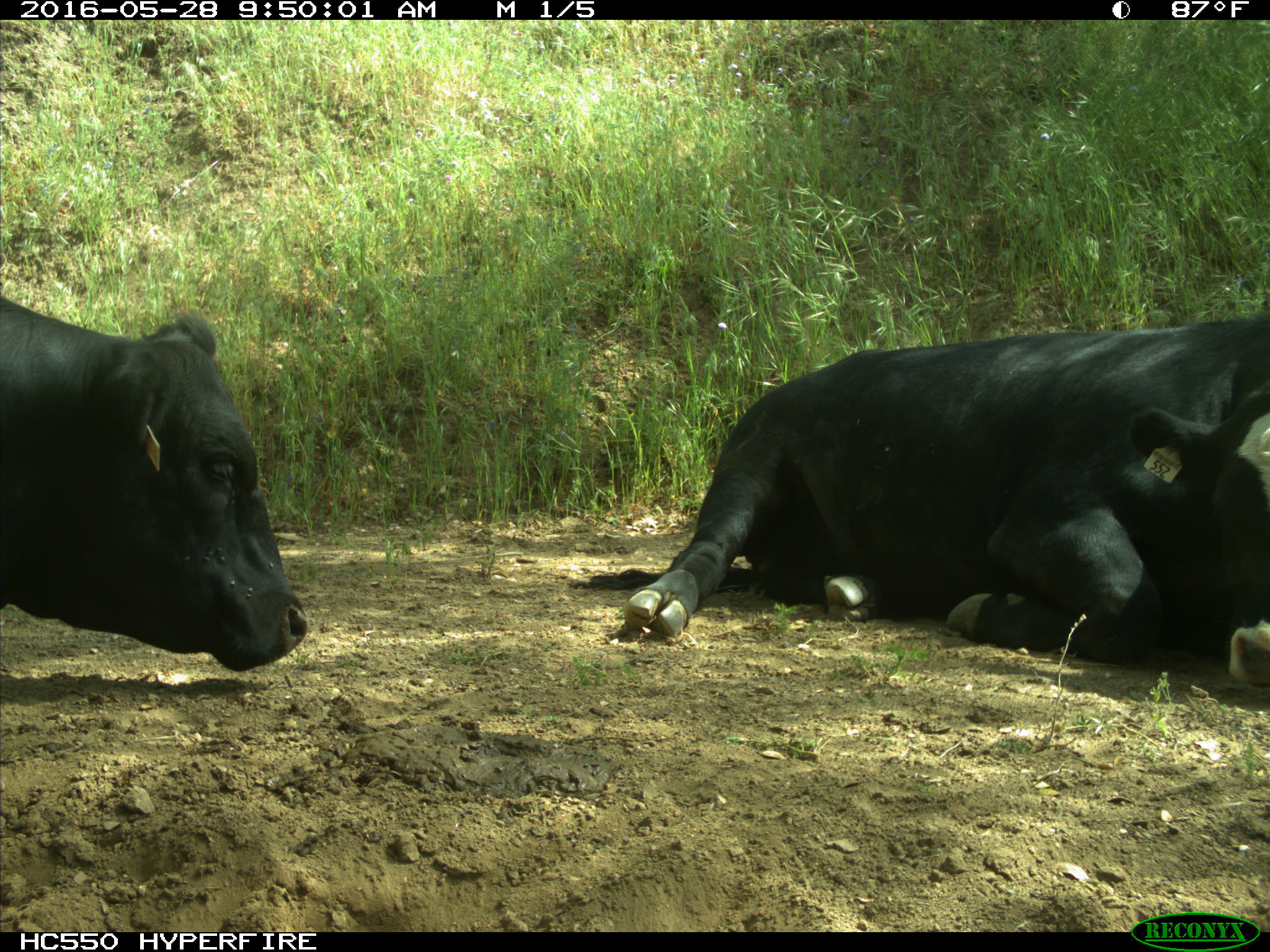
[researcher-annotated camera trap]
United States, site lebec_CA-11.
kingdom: Animalia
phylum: Chordata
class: Mammalia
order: Artiodactyla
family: Bovidae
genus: Bos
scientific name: Bos taurus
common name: domestic cow